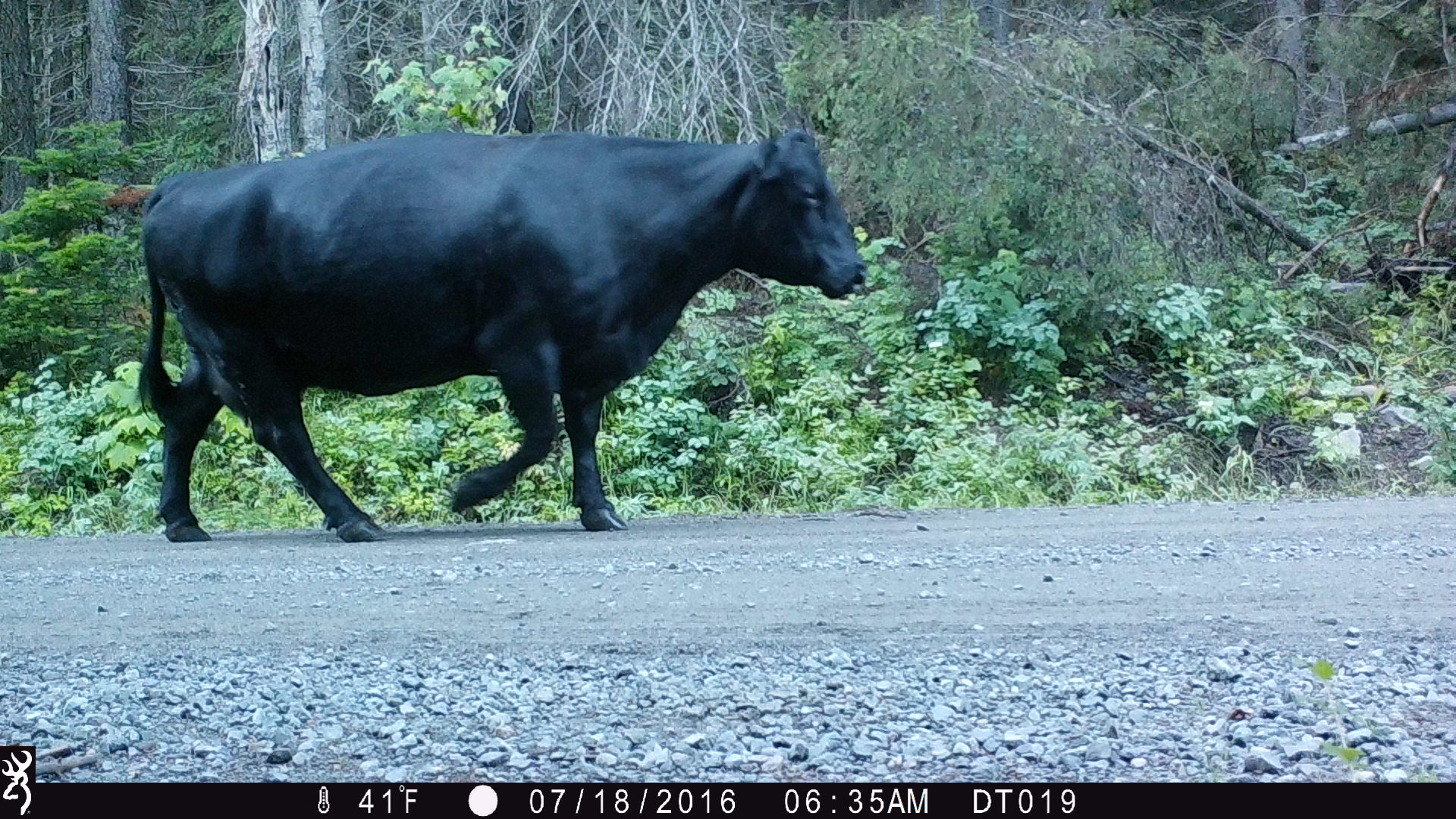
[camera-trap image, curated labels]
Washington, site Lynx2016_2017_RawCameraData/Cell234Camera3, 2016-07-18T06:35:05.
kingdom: Animalia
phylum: Chordata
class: Mammalia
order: Artiodactyla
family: Bovidae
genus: Bos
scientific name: Bos taurus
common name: domestic cattle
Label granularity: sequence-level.